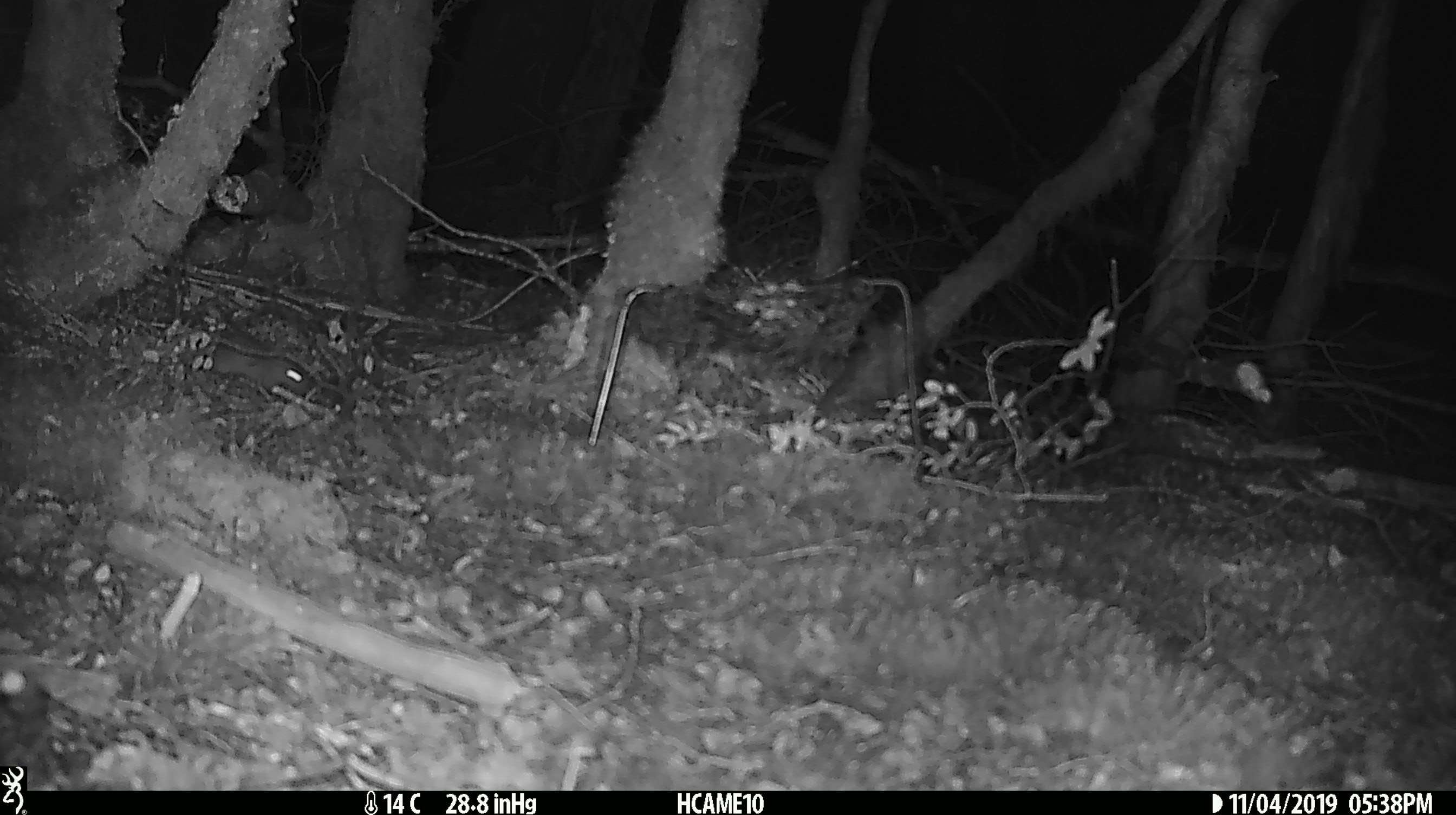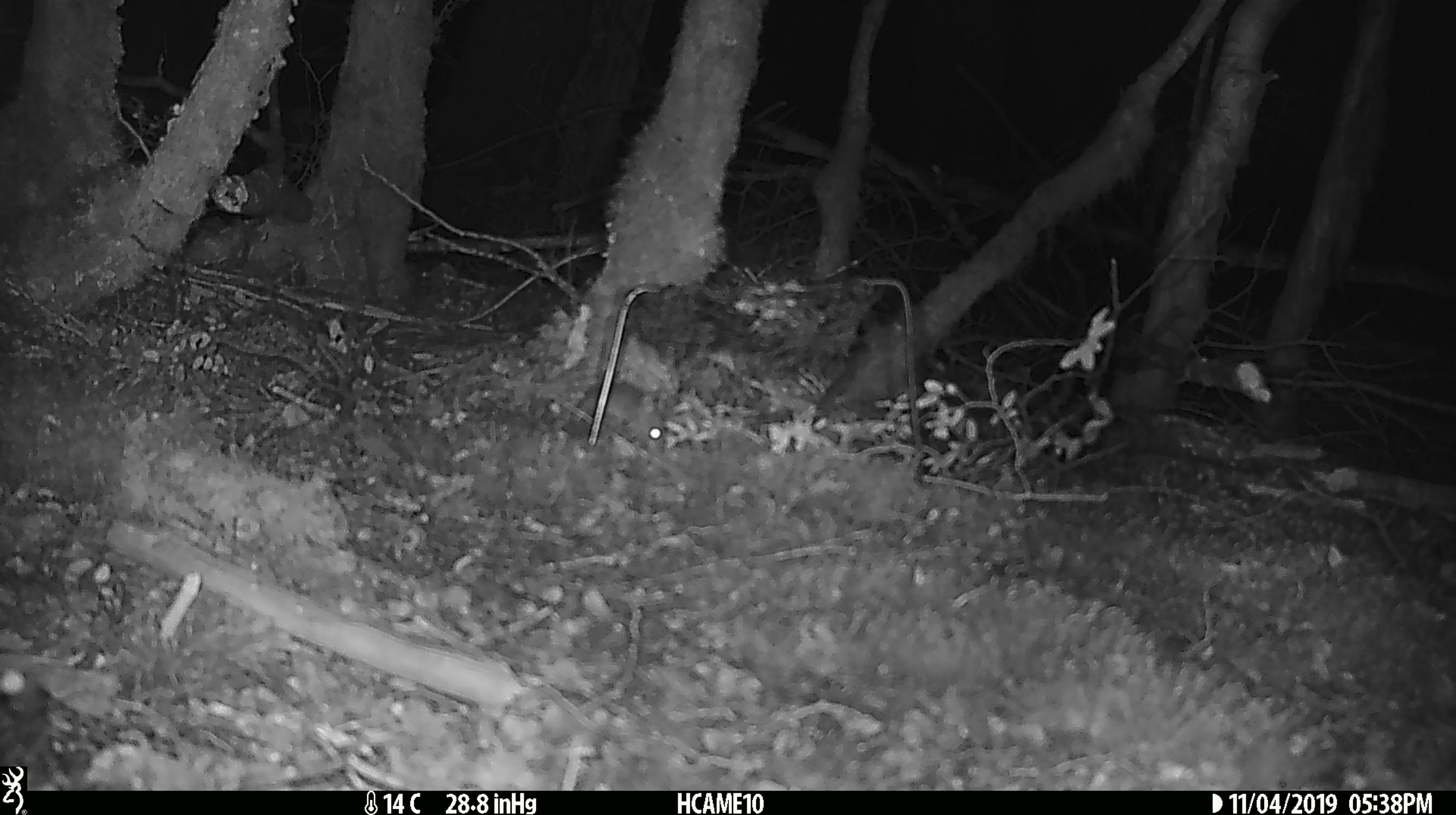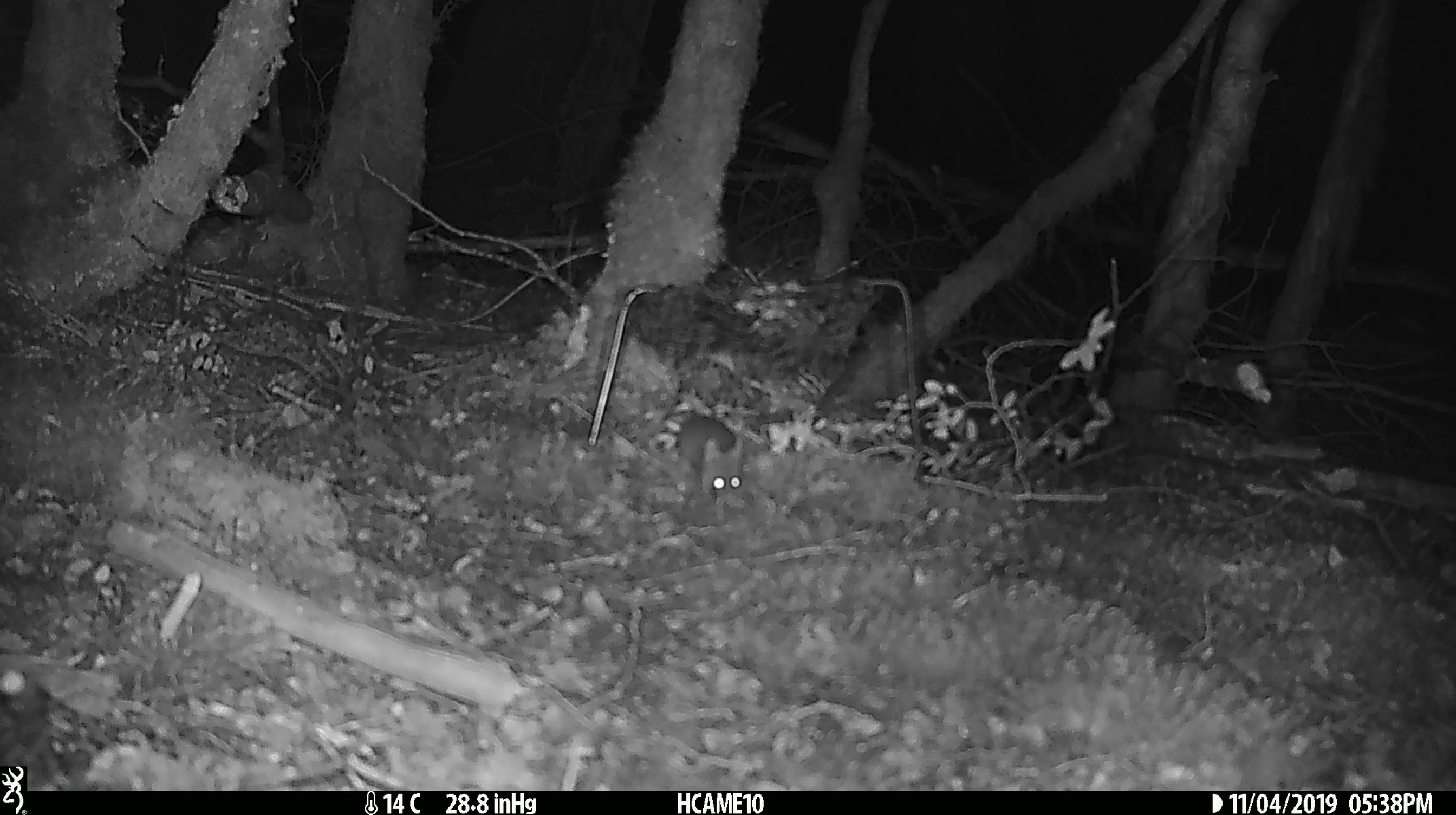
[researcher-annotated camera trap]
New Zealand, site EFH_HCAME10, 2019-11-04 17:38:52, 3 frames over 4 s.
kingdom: Animalia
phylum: Chordata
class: Mammalia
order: Rodentia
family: Muridae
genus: Mus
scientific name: Mus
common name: mouse